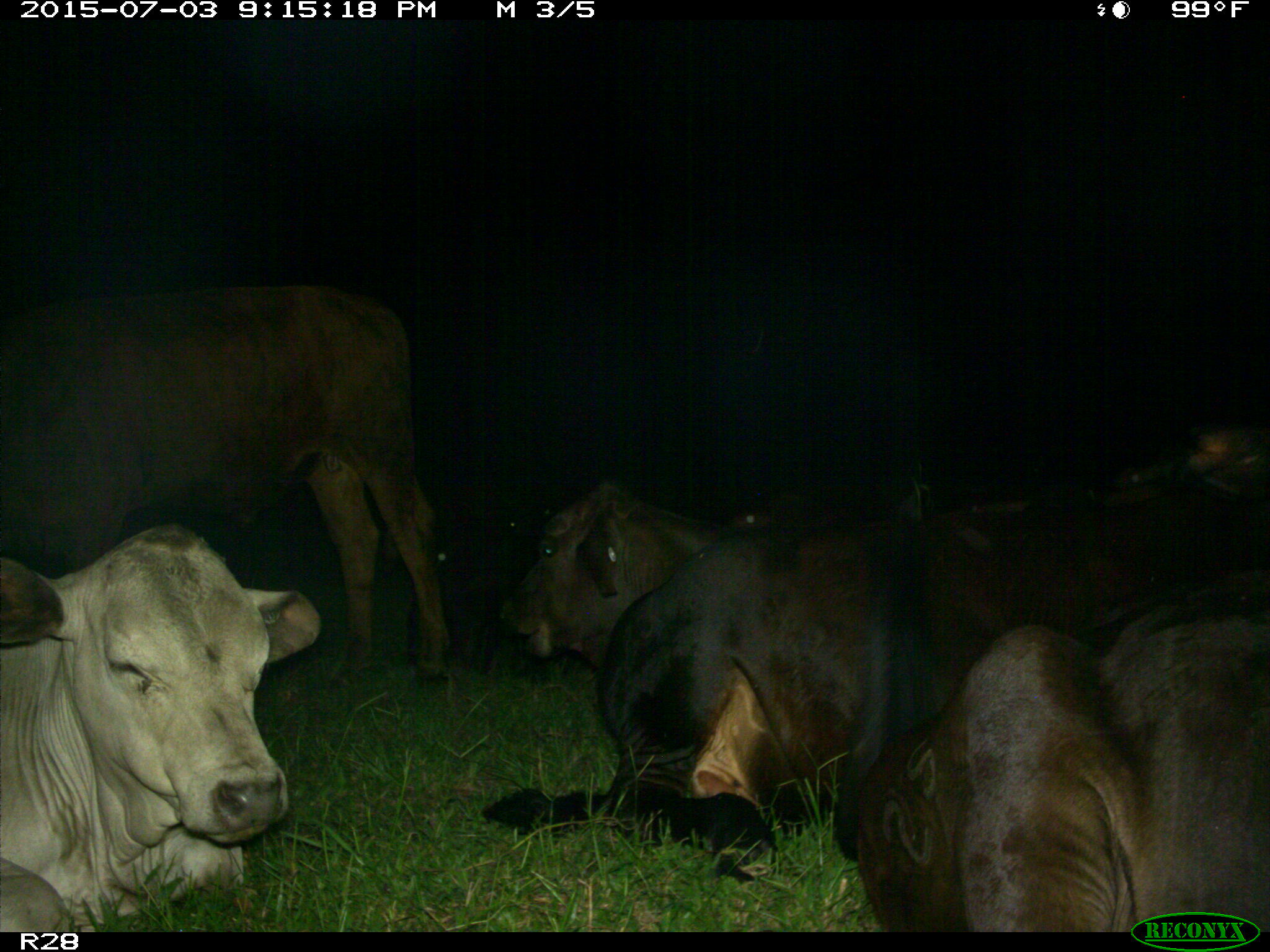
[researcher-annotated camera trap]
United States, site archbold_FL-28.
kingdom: Animalia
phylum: Chordata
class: Mammalia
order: Artiodactyla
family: Bovidae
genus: Bos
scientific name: Bos taurus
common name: domestic cow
Bos taurus (domestic cow).